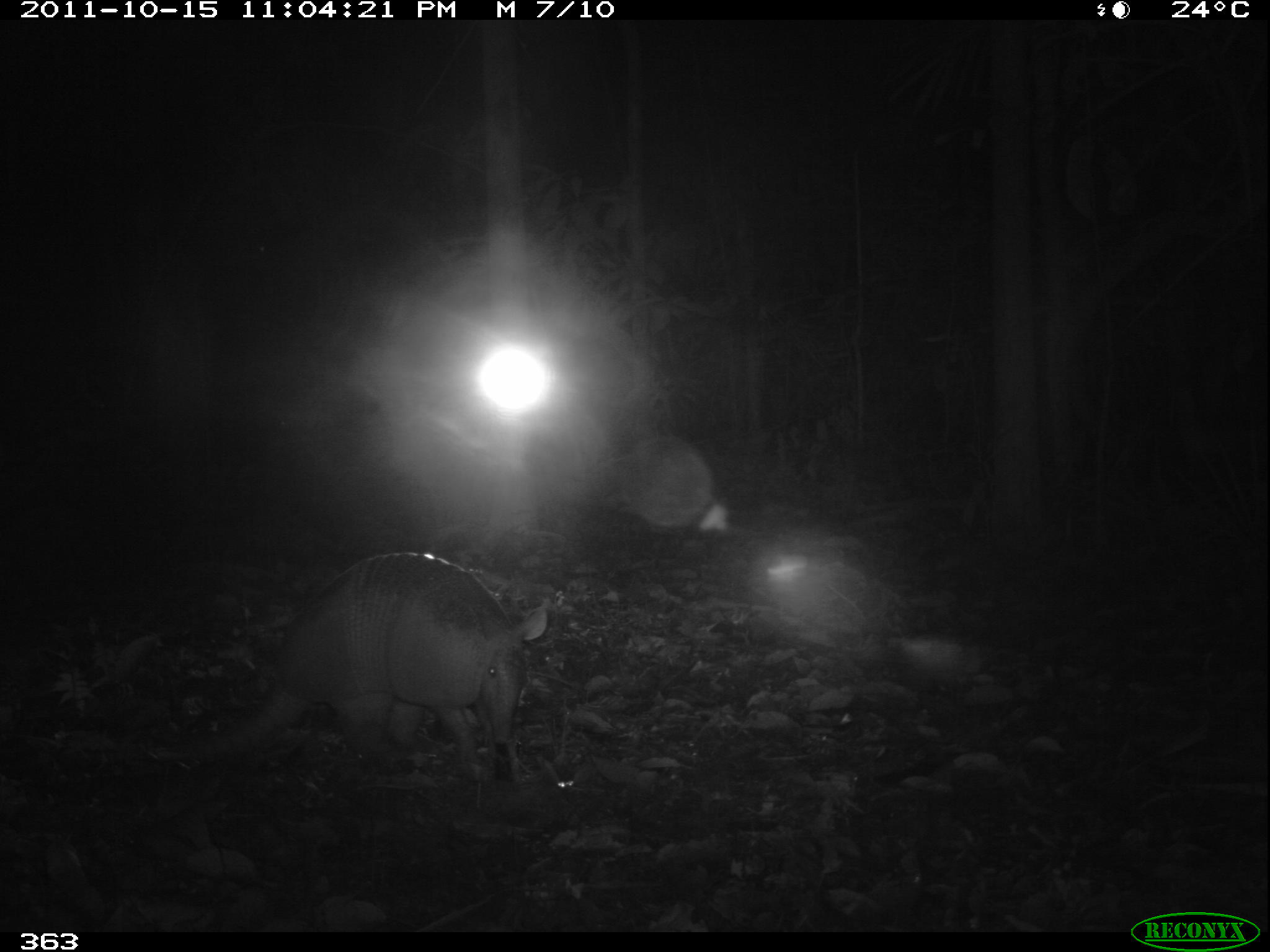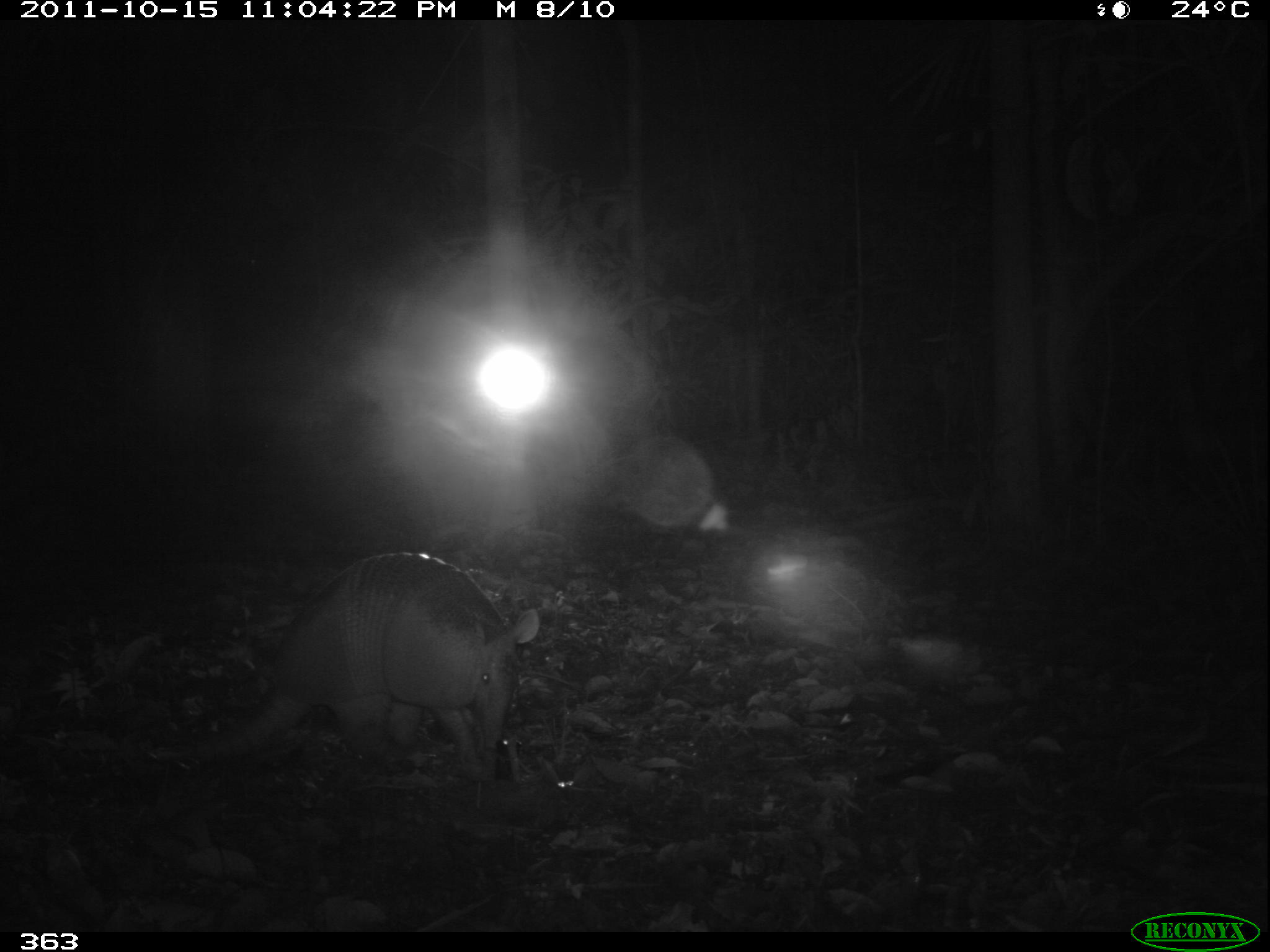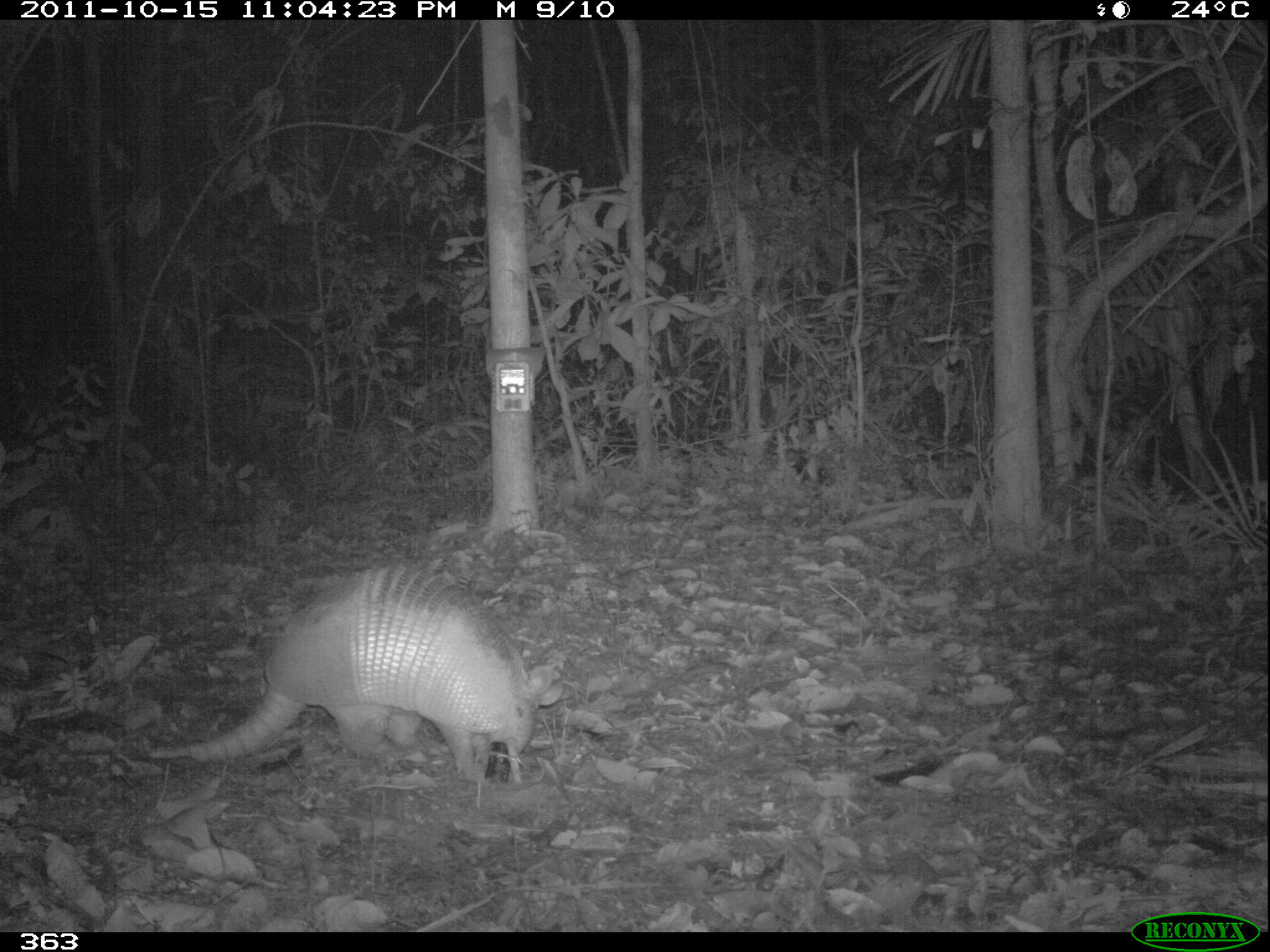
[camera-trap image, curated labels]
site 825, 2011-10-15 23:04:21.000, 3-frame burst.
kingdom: Animalia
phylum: Chordata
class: Mammalia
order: Cingulata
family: Dasypodidae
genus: Dasypus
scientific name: Dasypus kappleri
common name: greater long-nosed armadillo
Dasypus kappleri (greater long-nosed armadillo).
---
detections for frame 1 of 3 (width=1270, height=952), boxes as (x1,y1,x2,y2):
dasypus kappleri: (190,550,547,781)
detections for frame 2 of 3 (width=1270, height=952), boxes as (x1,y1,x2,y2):
dasypus kappleri: (149,551,540,766)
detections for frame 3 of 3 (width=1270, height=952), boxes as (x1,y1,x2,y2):
dasypus kappleri: (149,561,563,782)